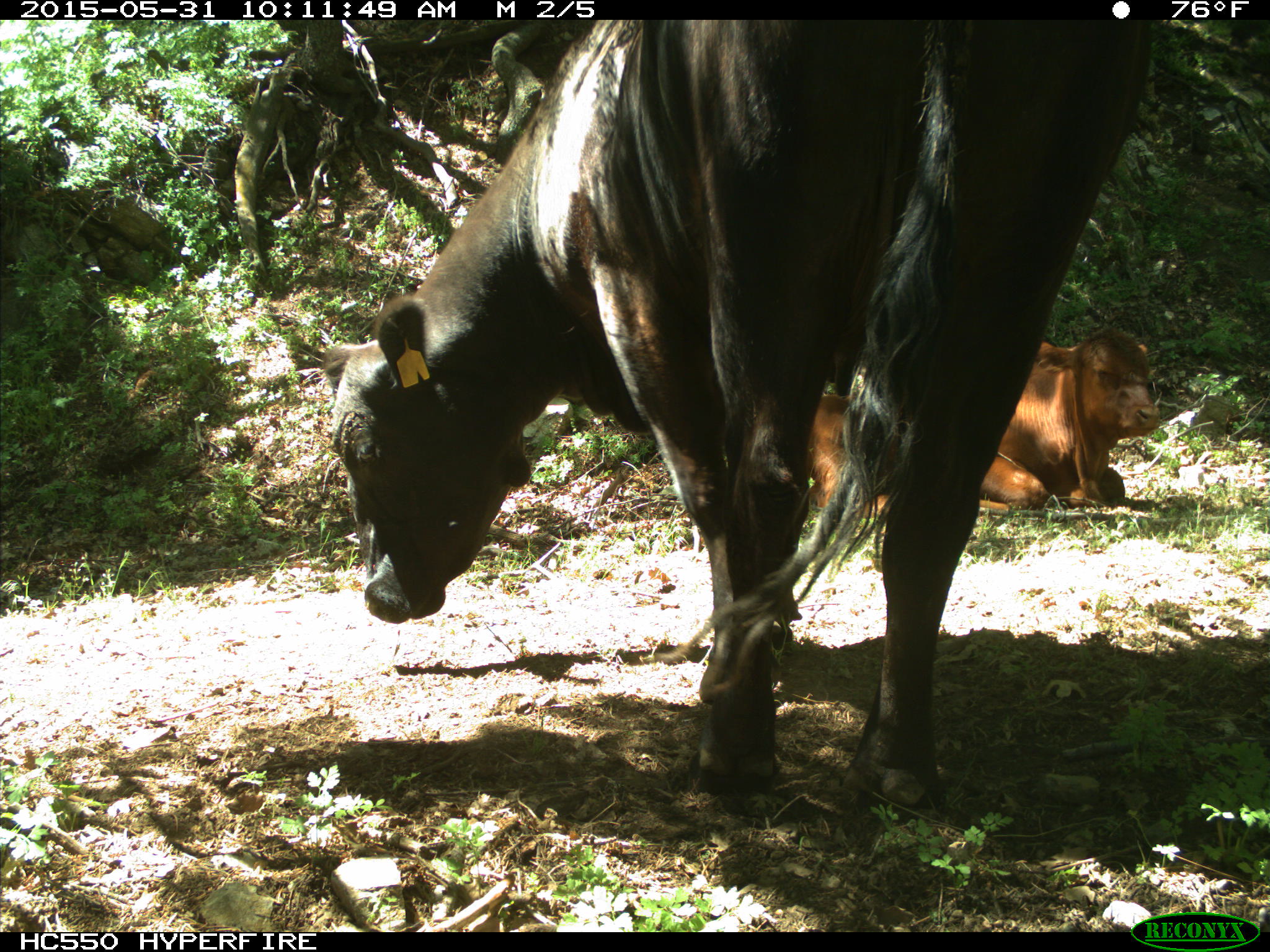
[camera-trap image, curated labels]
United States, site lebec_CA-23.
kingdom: Animalia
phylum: Chordata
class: Mammalia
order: Artiodactyla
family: Bovidae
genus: Bos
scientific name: Bos taurus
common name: domestic cow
Bos taurus (domestic cow).